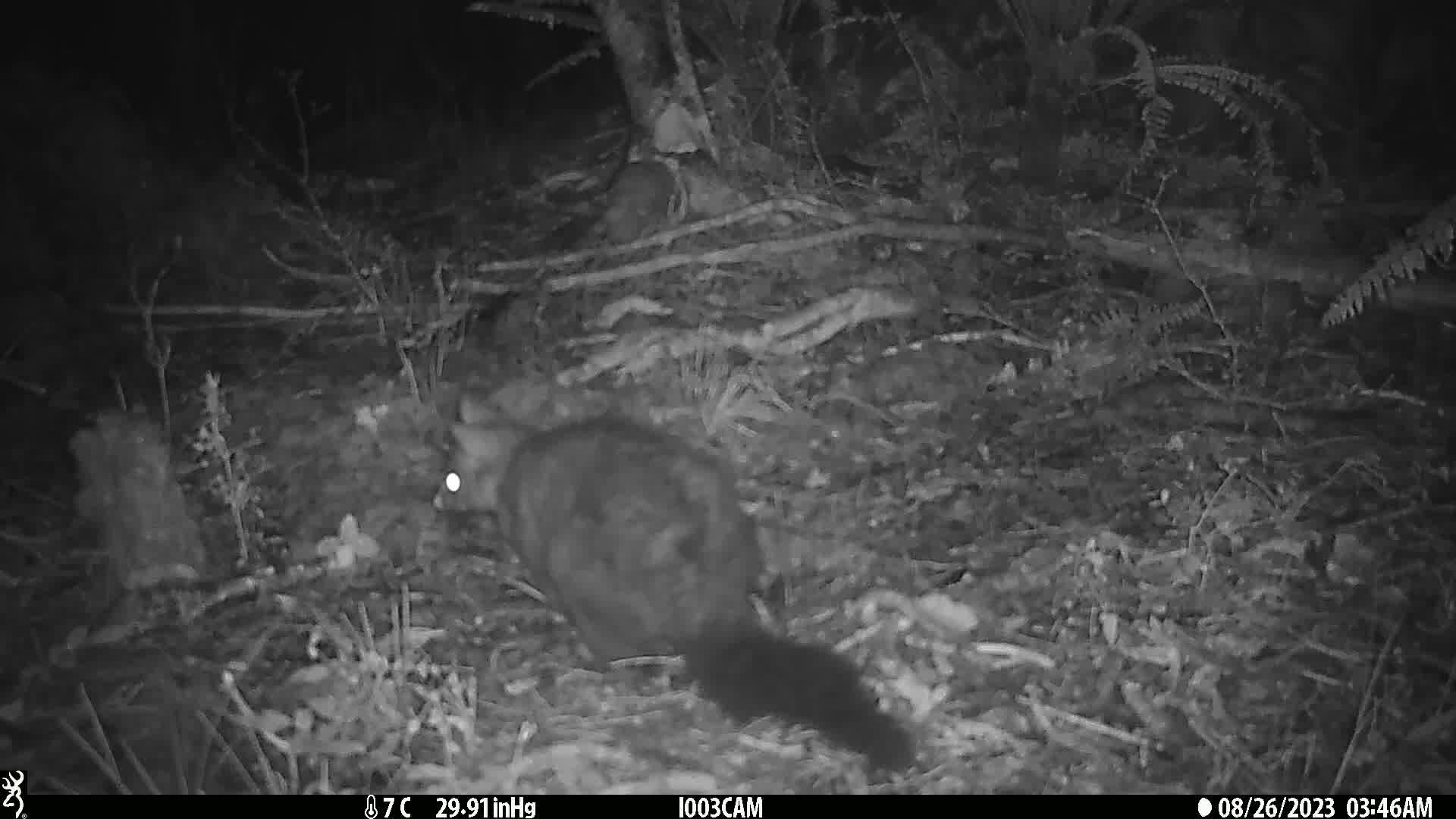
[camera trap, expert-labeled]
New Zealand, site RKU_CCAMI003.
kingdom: Animalia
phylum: Chordata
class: Mammalia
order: Diprotodontia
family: Phalangeridae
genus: Trichosurus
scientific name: Trichosurus vulpecula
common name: common brushtail possum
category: possum